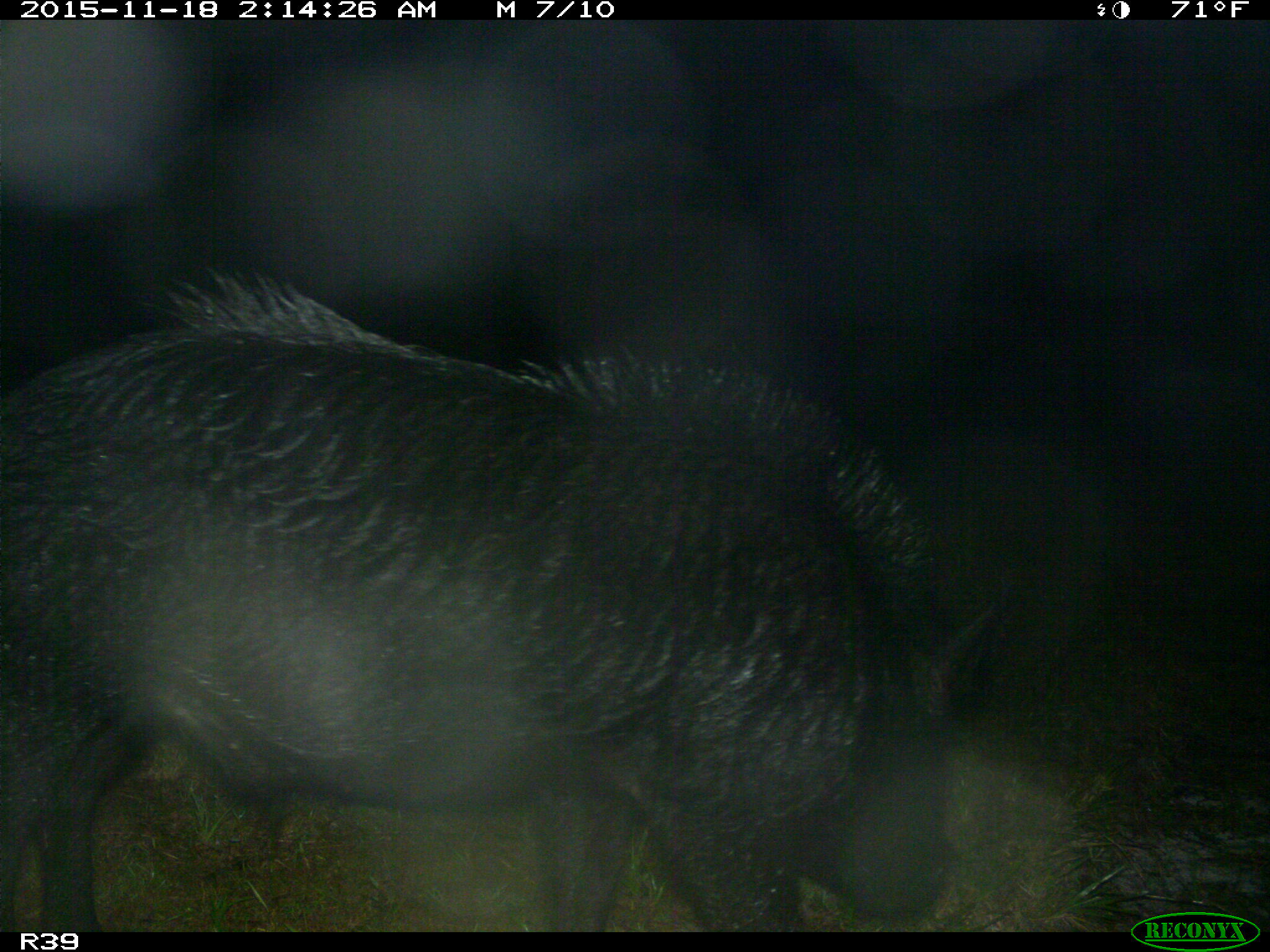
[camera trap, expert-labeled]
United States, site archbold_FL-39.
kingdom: Animalia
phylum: Chordata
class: Mammalia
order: Artiodactyla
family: Suidae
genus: Sus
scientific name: Sus scrofa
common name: wild boar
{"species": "Sus scrofa (wild boar)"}